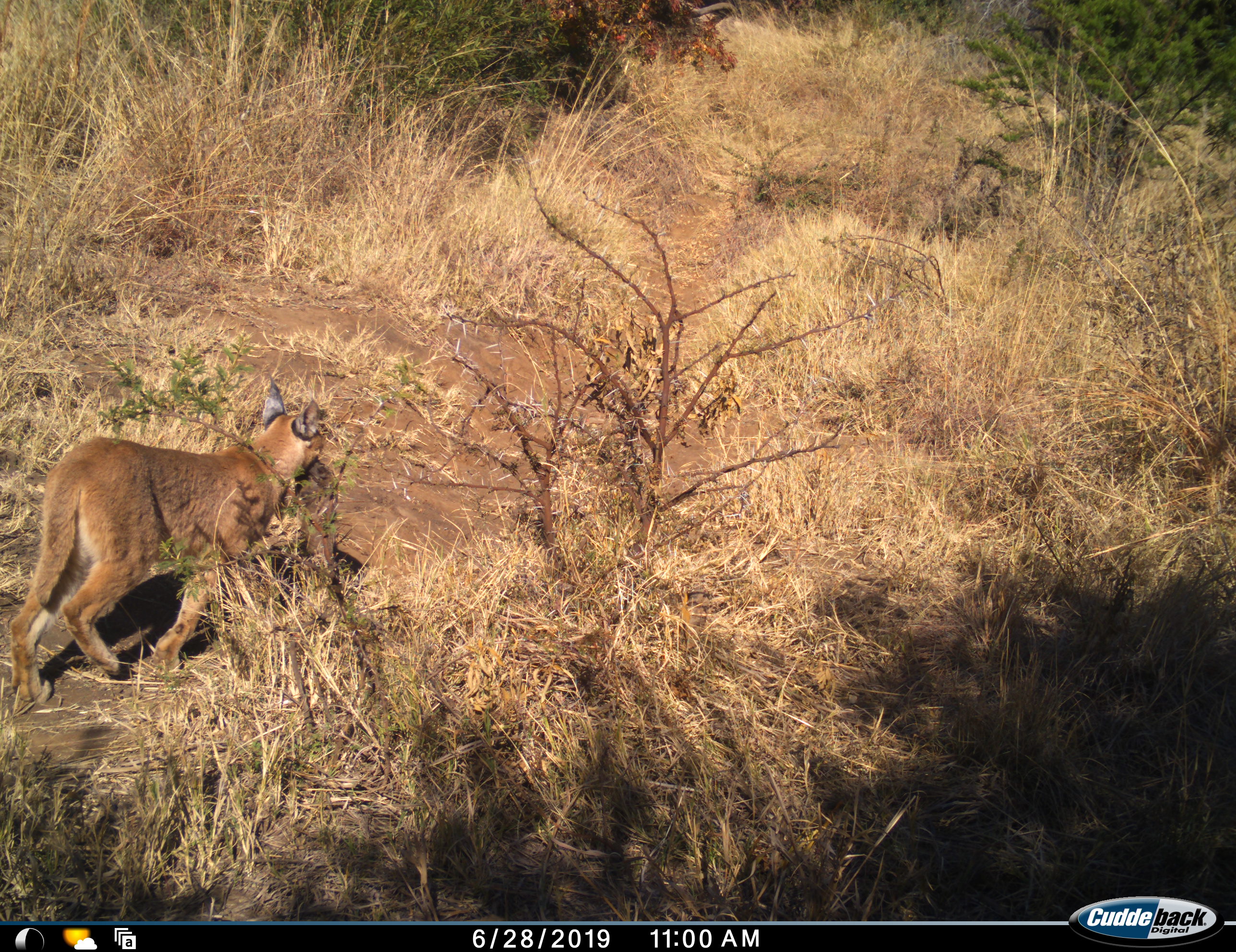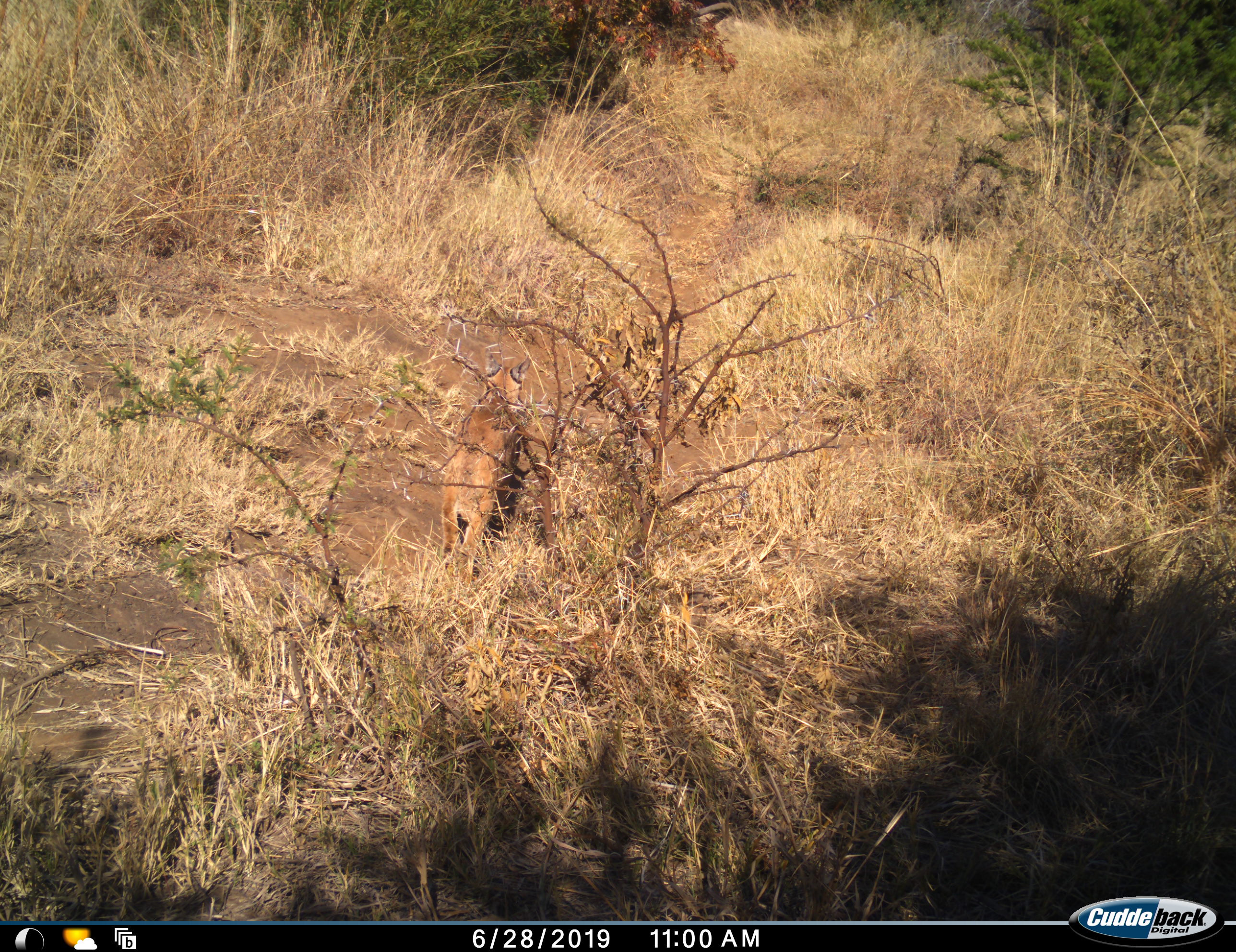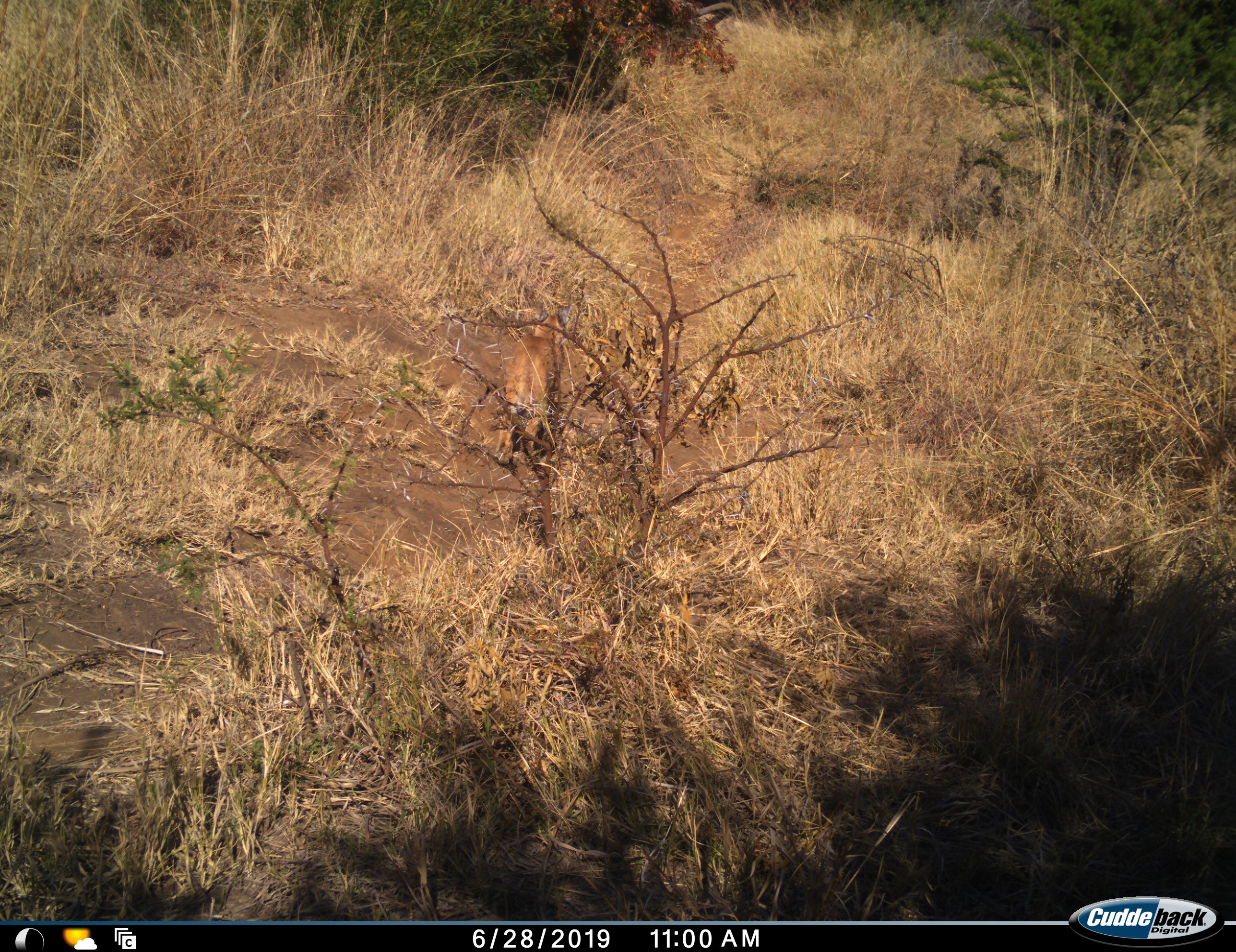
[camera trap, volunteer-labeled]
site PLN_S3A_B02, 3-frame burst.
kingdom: Animalia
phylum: Chordata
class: Mammalia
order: Carnivora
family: Felidae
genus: Caracal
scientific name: Caracal caracal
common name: caracal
Caracal (Caracal caracal), count 1. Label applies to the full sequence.